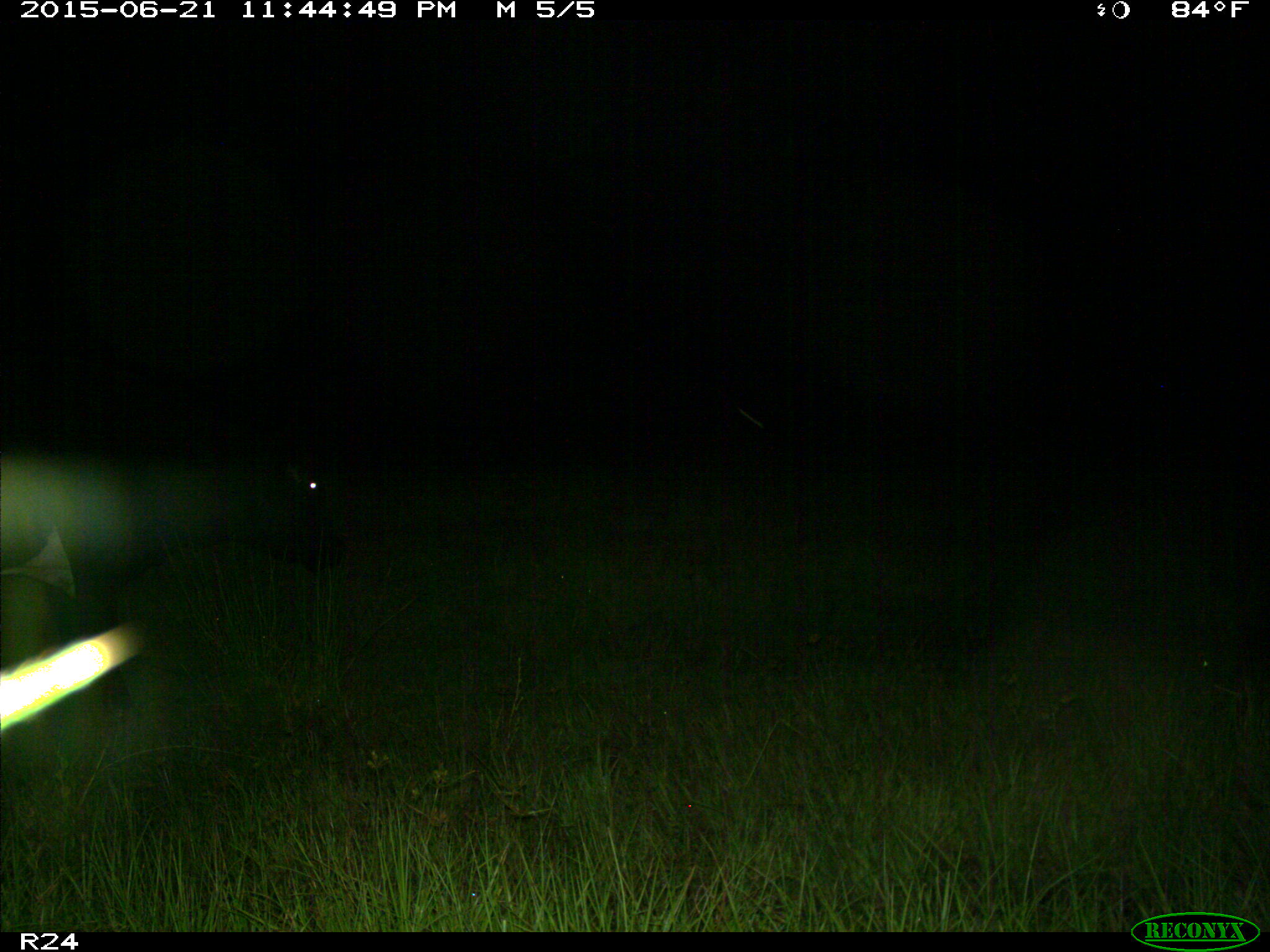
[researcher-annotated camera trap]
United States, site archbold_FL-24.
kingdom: Animalia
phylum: Chordata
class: Mammalia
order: Artiodactyla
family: Bovidae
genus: Bos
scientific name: Bos taurus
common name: domestic cow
Bos taurus (domestic cow).